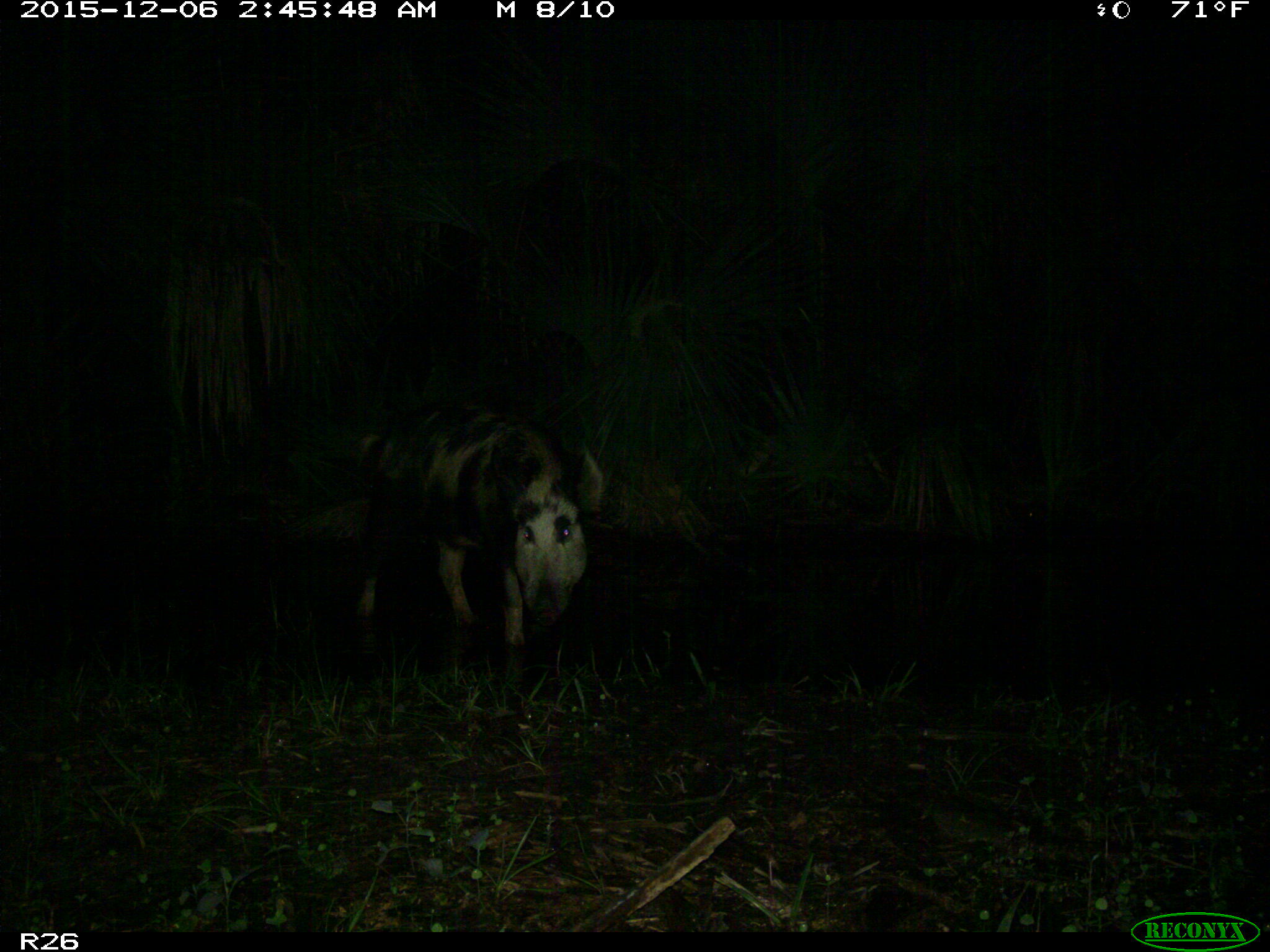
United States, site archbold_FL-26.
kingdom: Animalia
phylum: Chordata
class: Mammalia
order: Artiodactyla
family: Suidae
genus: Sus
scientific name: Sus scrofa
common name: wild boar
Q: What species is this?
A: Sus scrofa (wild boar).